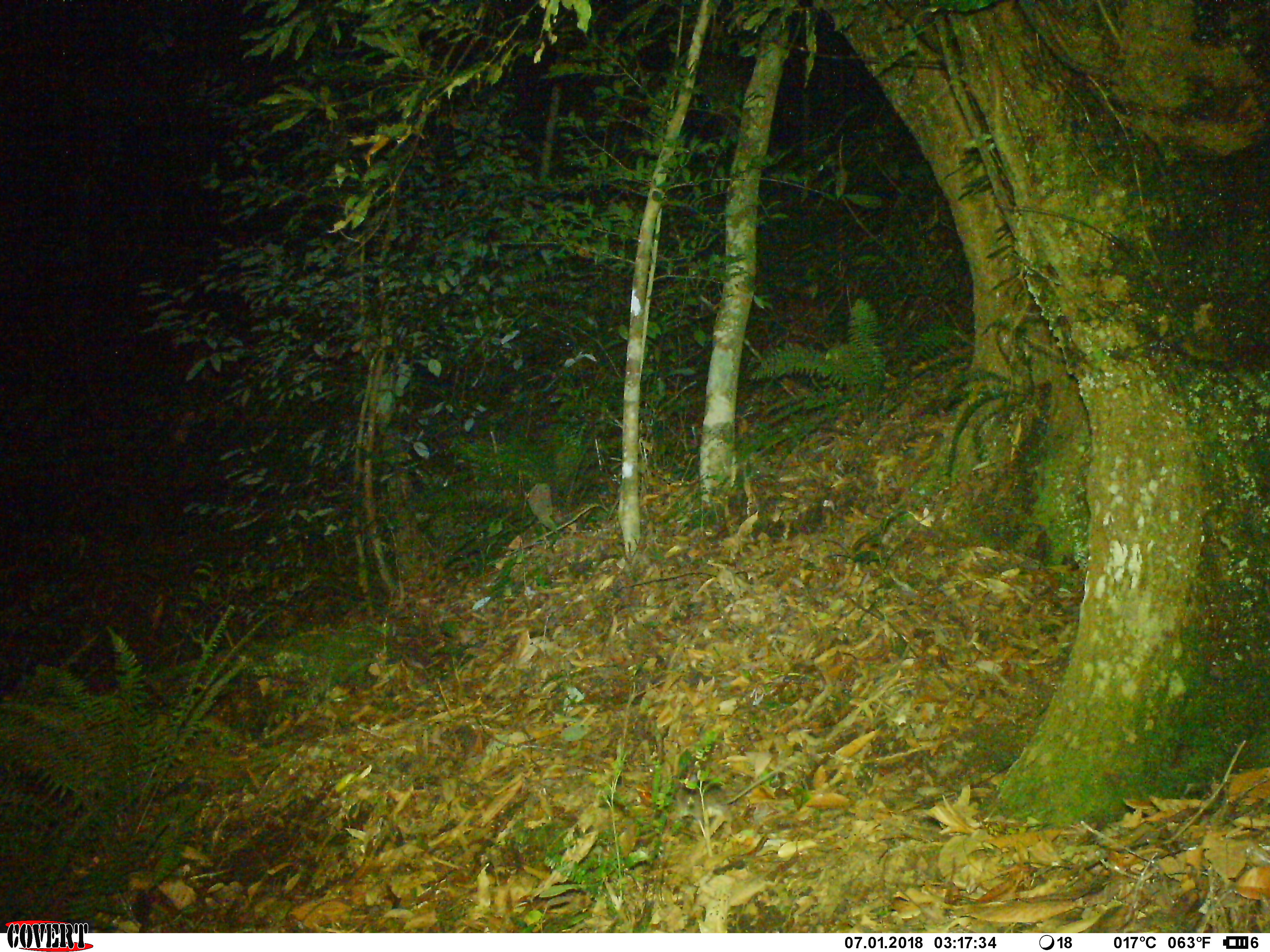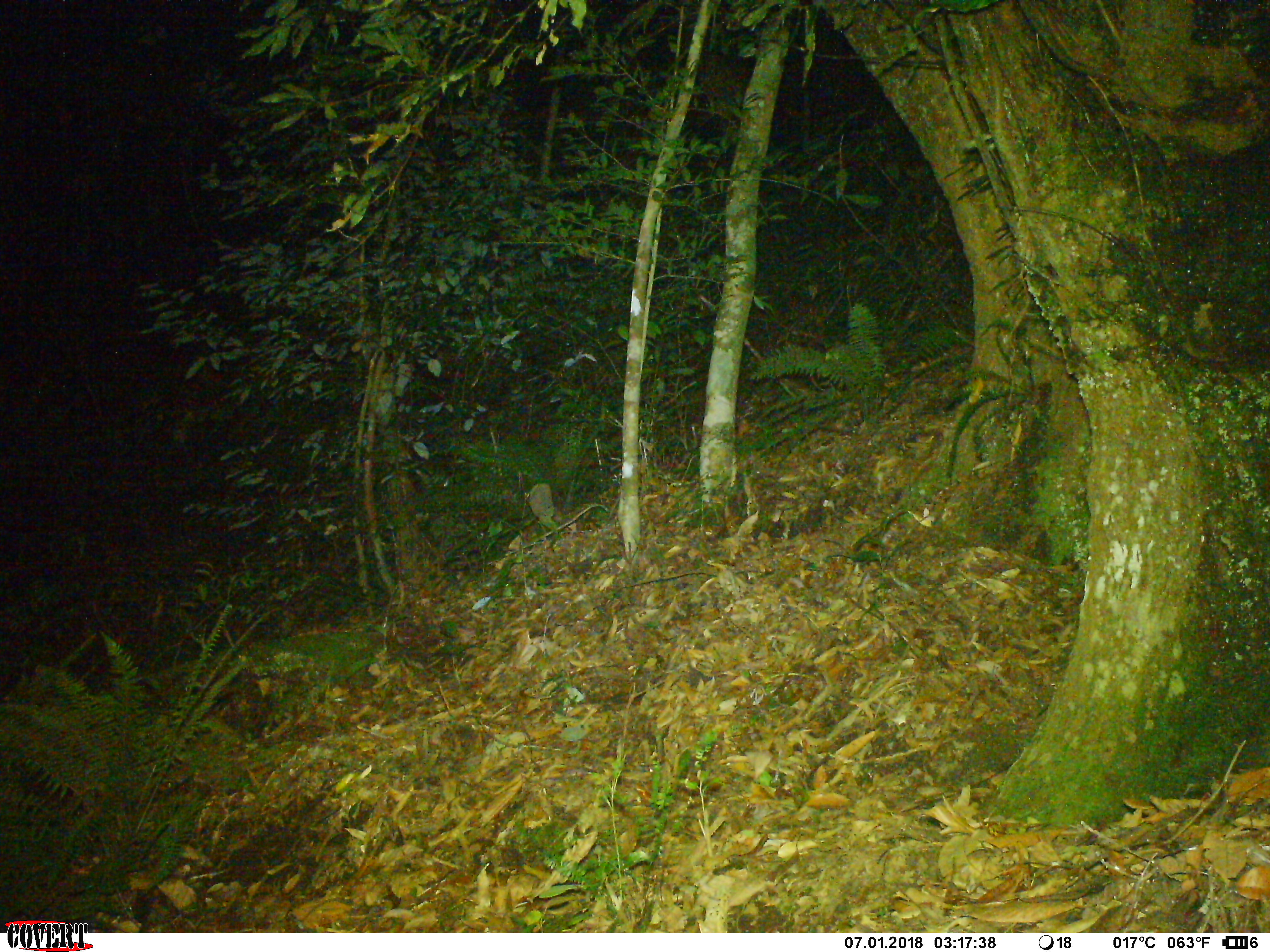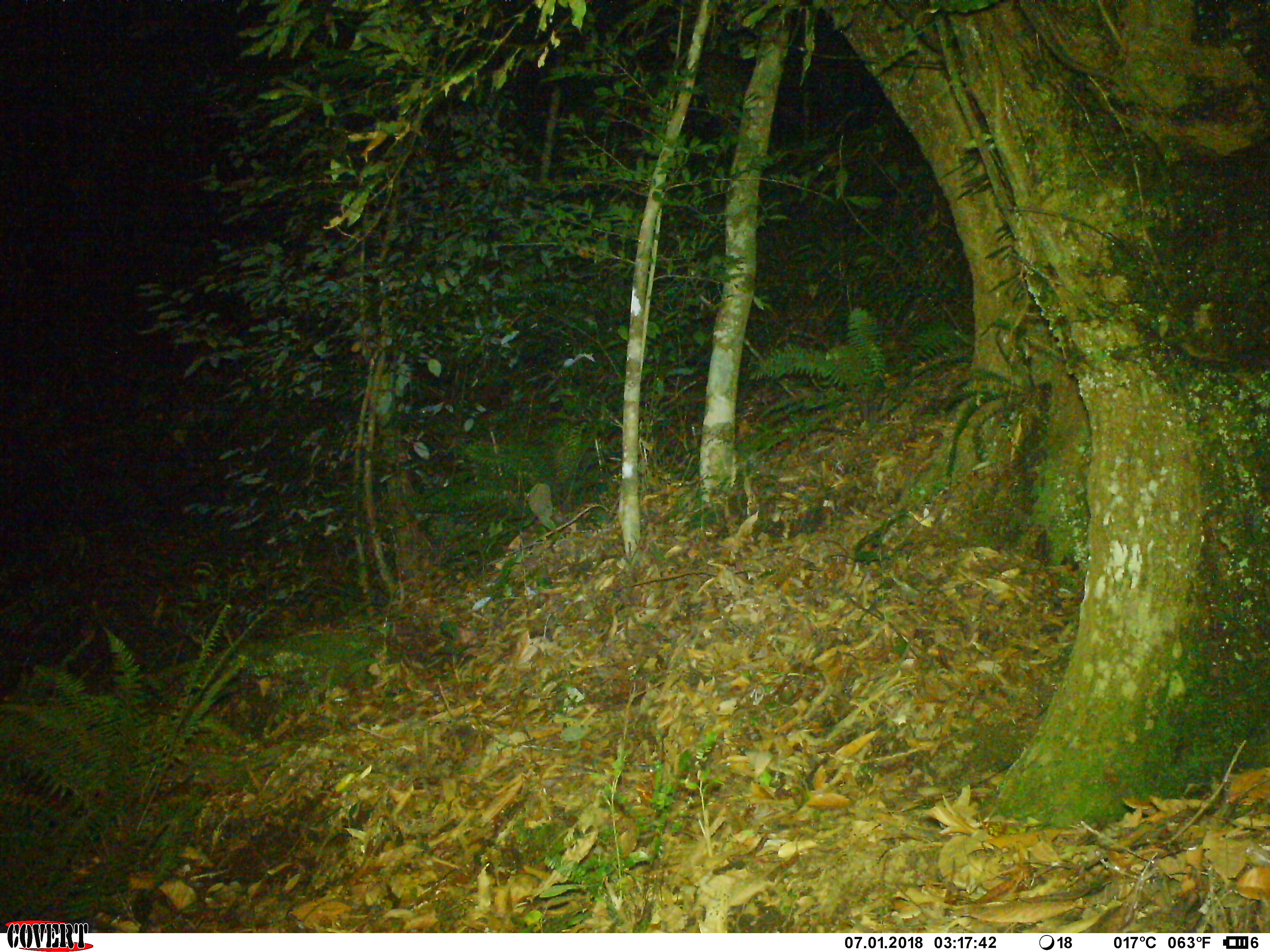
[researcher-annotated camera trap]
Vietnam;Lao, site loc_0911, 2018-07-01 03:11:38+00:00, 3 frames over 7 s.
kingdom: Animalia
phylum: Chordata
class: Mammalia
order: Rodentia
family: Muridae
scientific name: Muridae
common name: old-world mice and rats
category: unidentified murid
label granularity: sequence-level